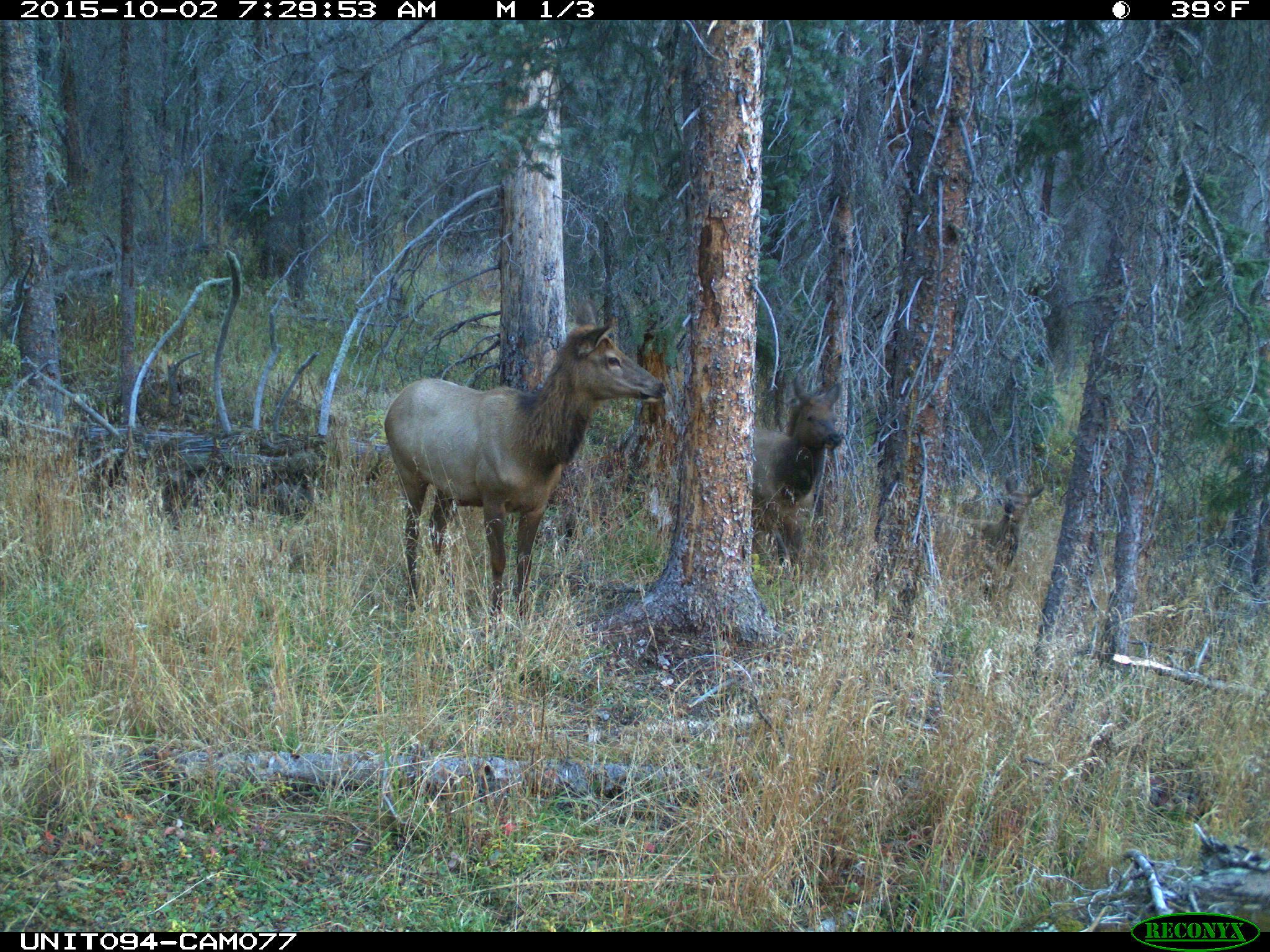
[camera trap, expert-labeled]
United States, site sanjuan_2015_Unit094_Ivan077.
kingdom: Animalia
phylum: Chordata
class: Mammalia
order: Artiodactyla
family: Cervidae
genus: Cervus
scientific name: Cervus elaphus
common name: red deer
Cervus elaphus (red deer).